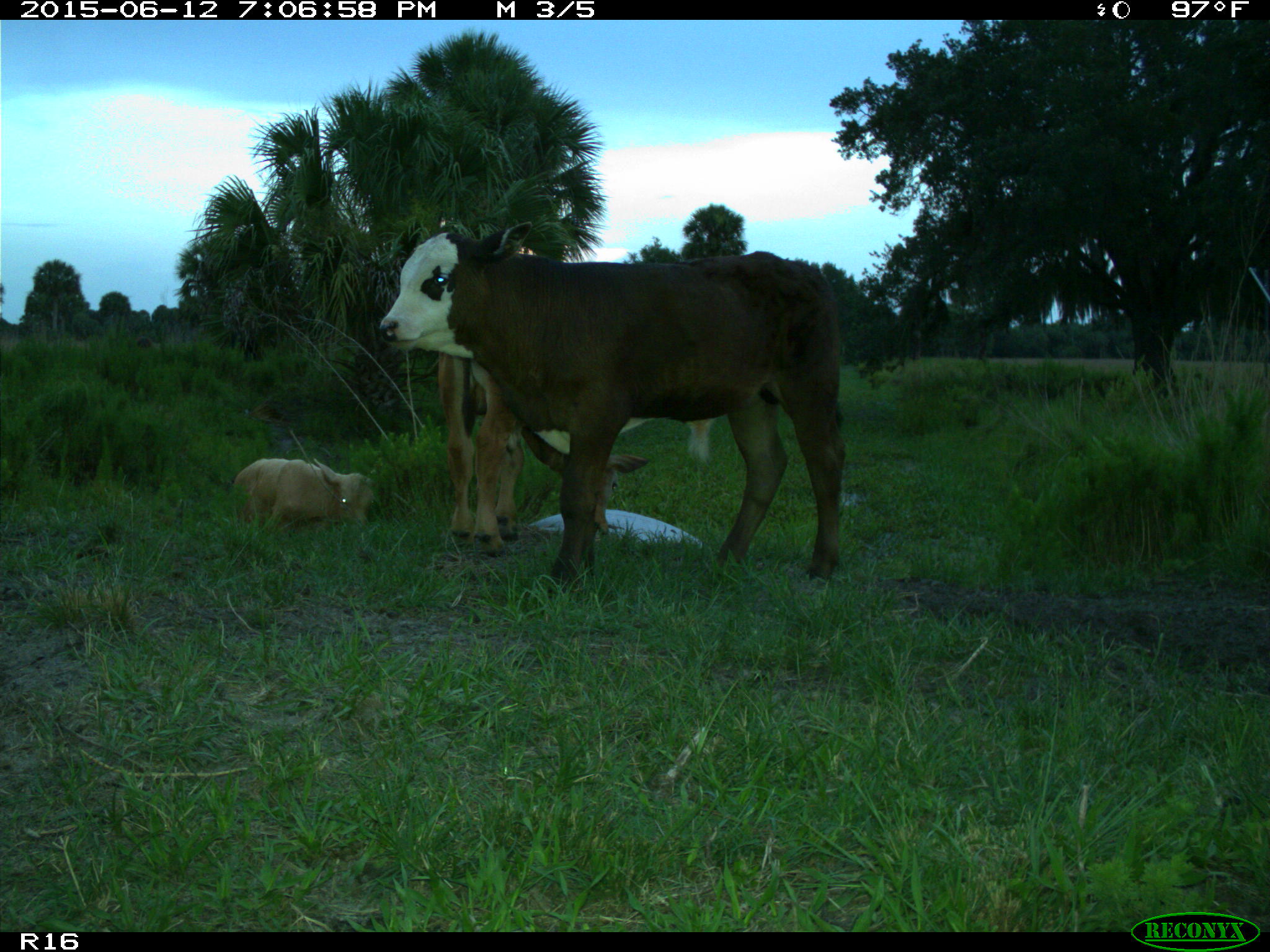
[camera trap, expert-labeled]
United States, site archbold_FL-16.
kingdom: Animalia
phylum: Chordata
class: Mammalia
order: Artiodactyla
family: Bovidae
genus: Bos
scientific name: Bos taurus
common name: domestic cow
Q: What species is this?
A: Bos taurus (domestic cow).